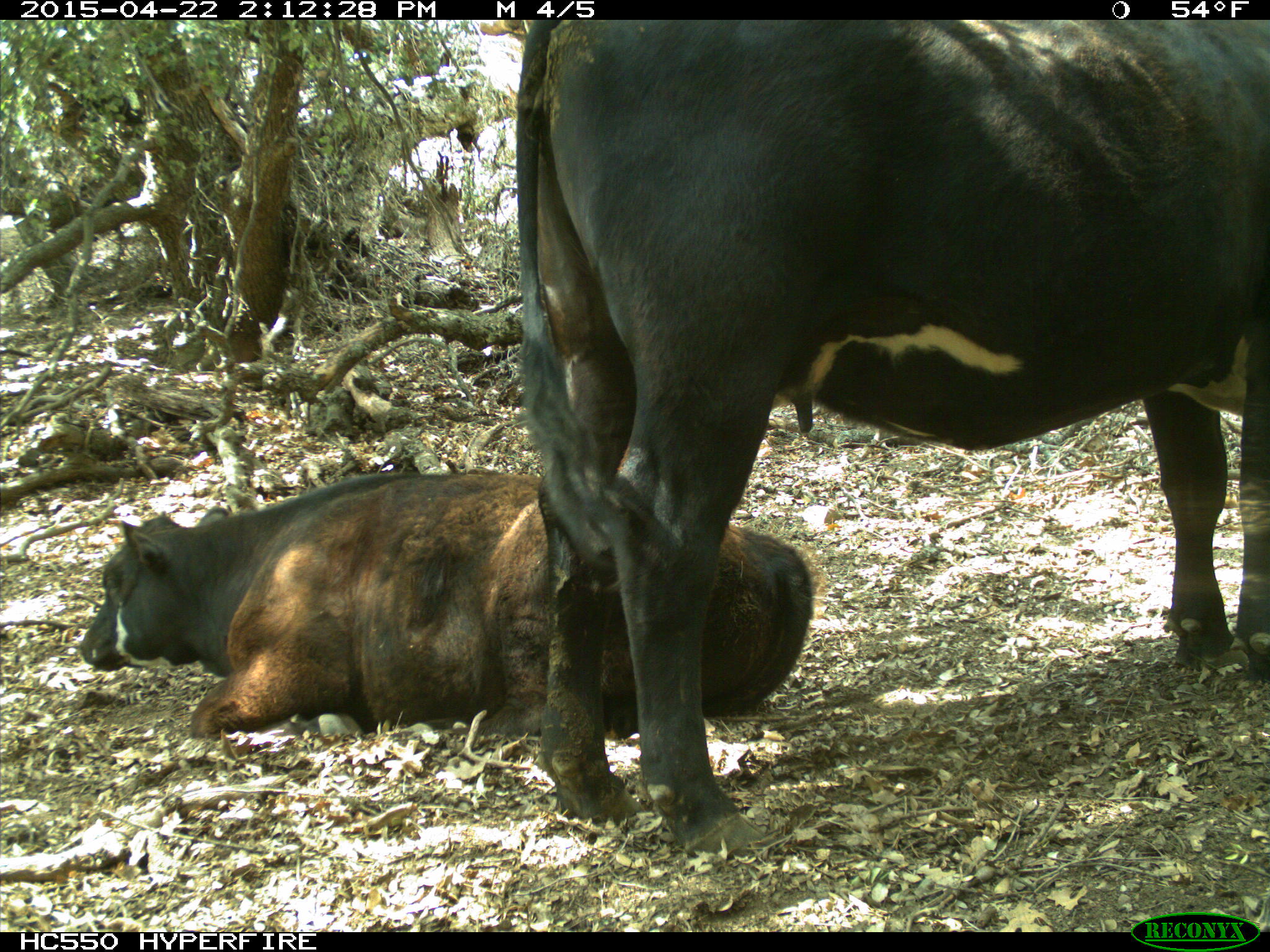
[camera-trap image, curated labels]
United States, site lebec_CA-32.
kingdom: Animalia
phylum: Chordata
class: Mammalia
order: Artiodactyla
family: Bovidae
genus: Bos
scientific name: Bos taurus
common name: domestic cow